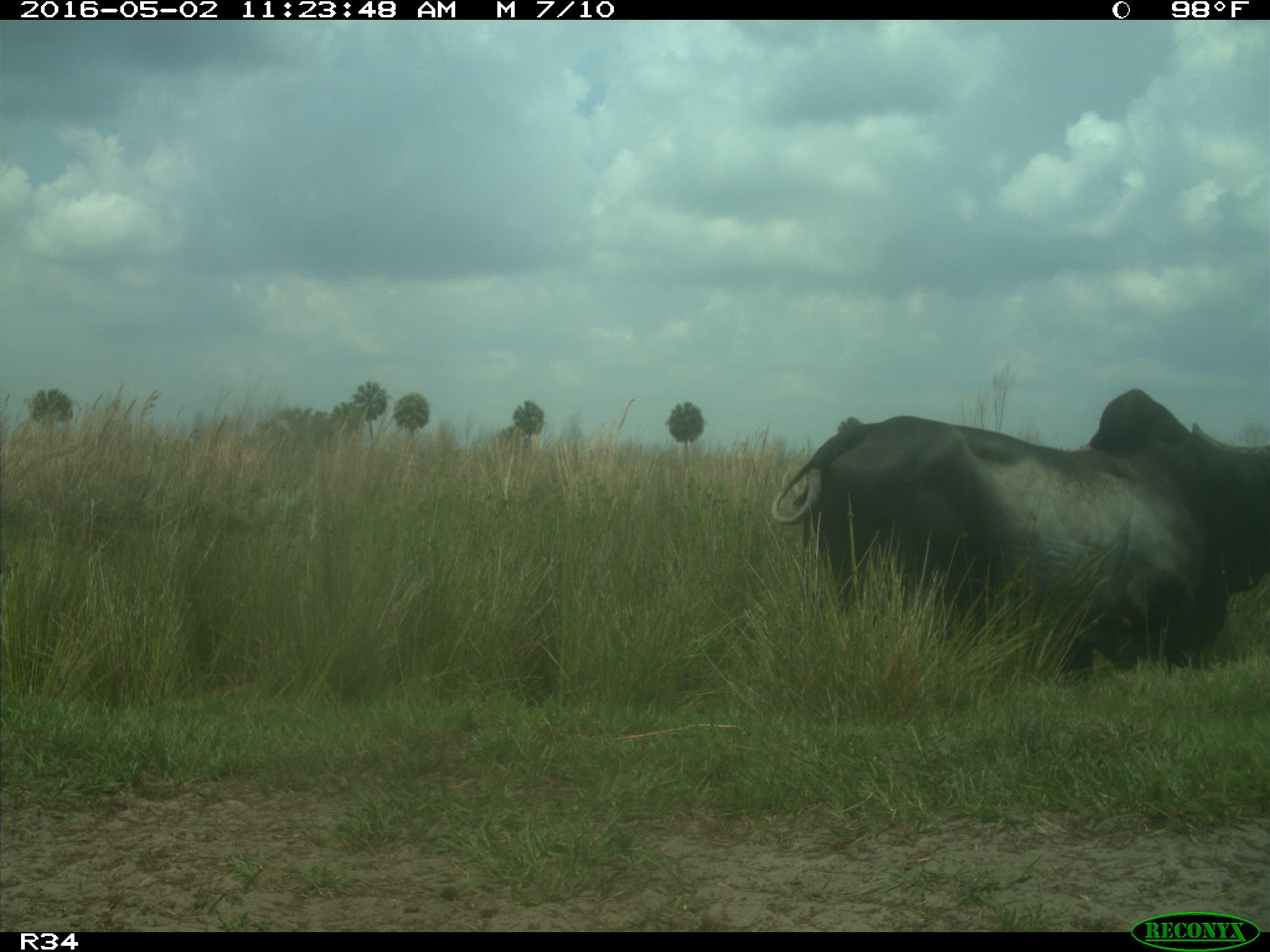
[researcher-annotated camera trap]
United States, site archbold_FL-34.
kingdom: Animalia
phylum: Chordata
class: Mammalia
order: Artiodactyla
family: Bovidae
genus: Bos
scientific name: Bos taurus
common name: domestic cow